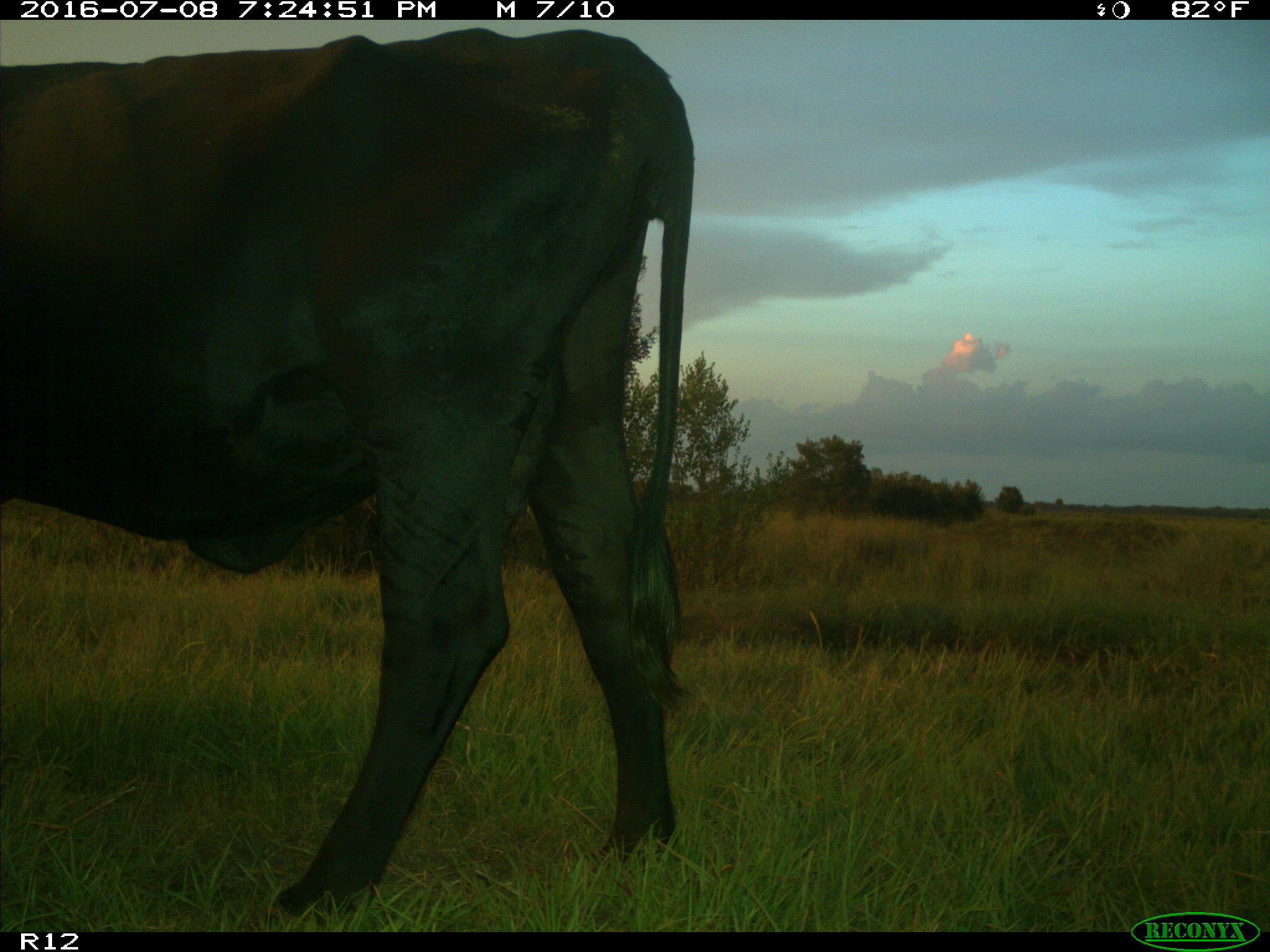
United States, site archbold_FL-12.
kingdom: Animalia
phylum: Chordata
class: Mammalia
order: Artiodactyla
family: Bovidae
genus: Bos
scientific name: Bos taurus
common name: domestic cow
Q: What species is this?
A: Bos taurus (domestic cow).